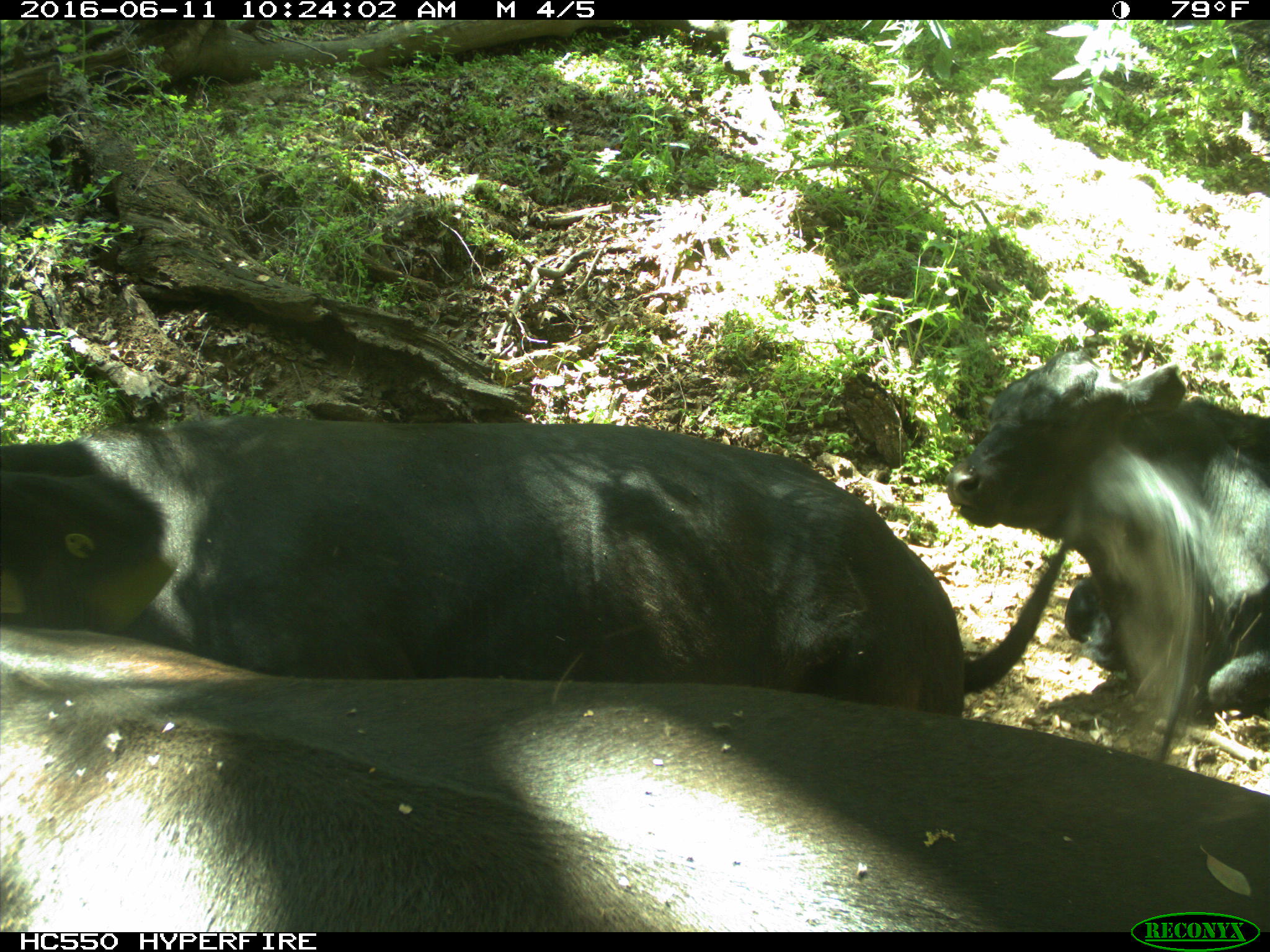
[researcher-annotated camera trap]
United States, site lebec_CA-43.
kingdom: Animalia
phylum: Chordata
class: Mammalia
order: Artiodactyla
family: Bovidae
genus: Bos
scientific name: Bos taurus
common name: domestic cow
Bos taurus (domestic cow).